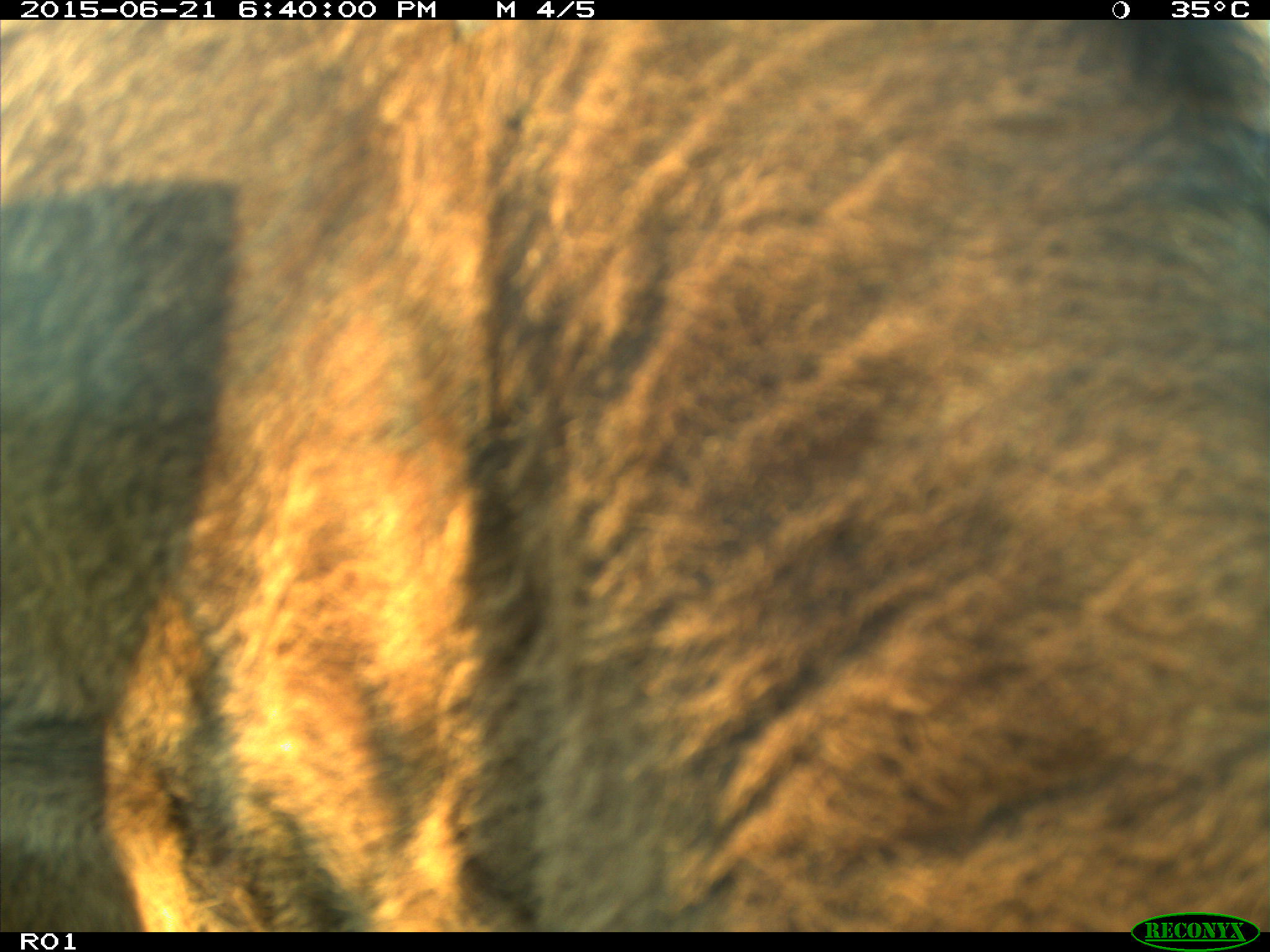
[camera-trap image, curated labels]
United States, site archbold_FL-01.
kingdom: Animalia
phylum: Chordata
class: Mammalia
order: Artiodactyla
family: Bovidae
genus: Bos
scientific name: Bos taurus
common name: domestic cow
Bos taurus (domestic cow).